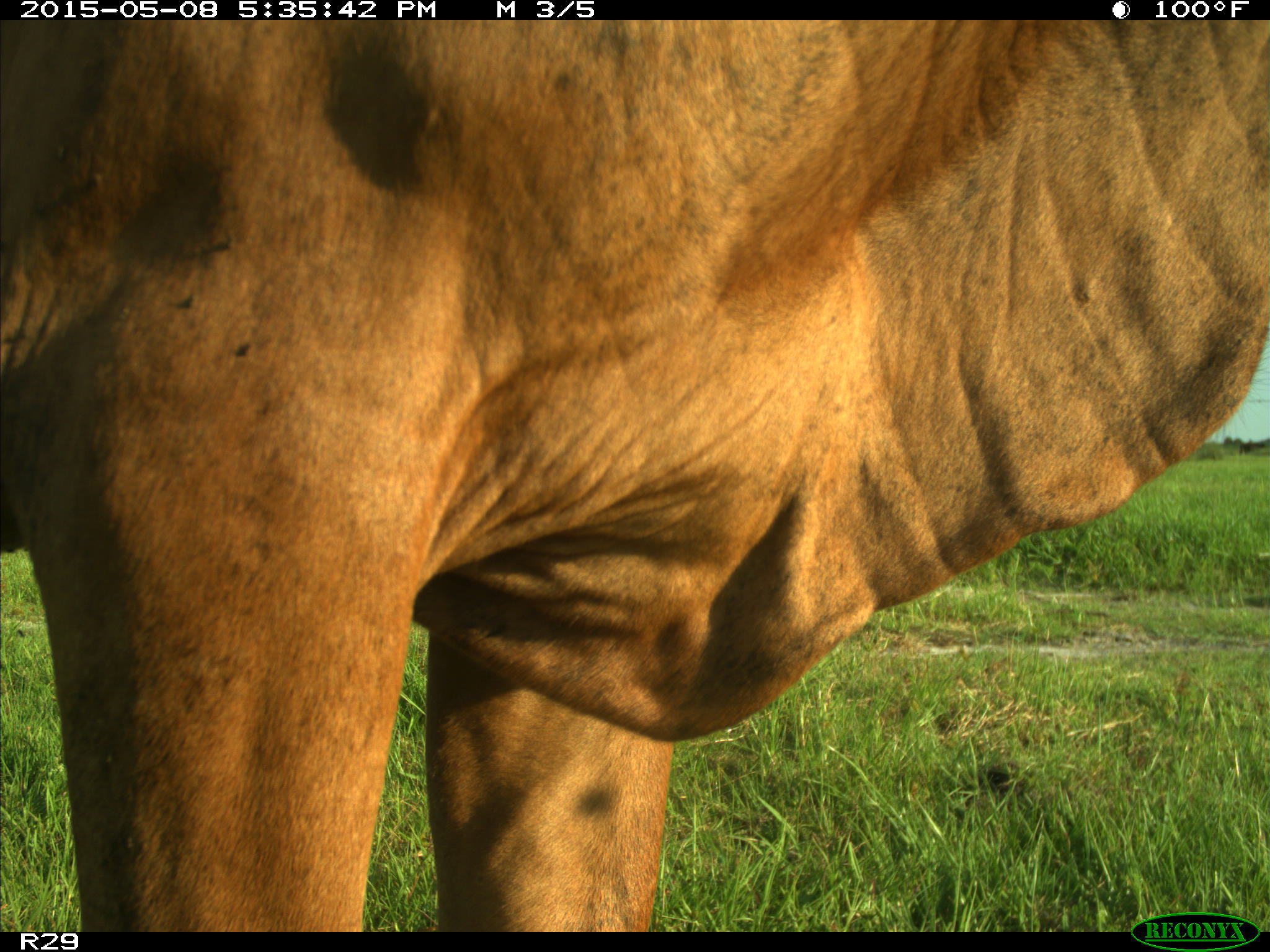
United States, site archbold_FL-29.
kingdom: Animalia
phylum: Chordata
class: Mammalia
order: Artiodactyla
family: Bovidae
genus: Bos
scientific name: Bos taurus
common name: domestic cow